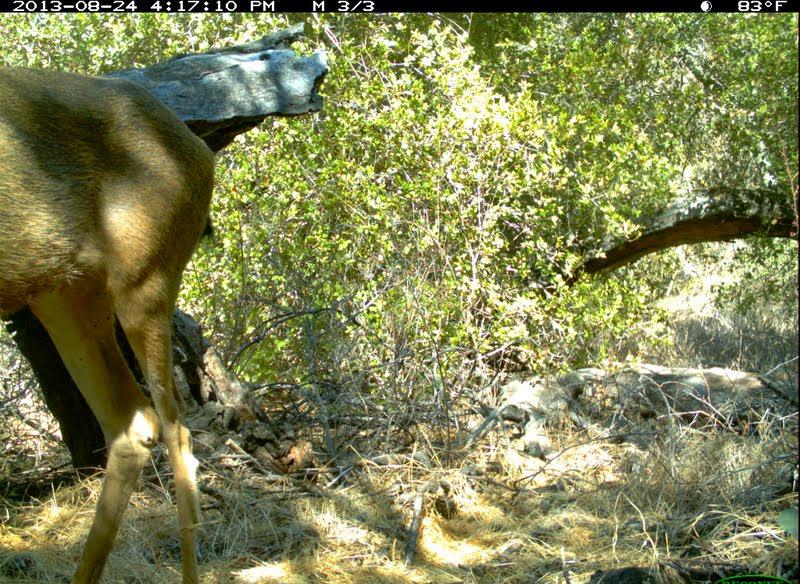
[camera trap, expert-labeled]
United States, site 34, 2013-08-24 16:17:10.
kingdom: Animalia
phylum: Chordata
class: Mammalia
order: Artiodactyla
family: Cervidae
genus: Odocoileus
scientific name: Odocoileus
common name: deer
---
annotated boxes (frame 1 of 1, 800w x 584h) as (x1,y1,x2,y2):
deer: (1,64,218,584)